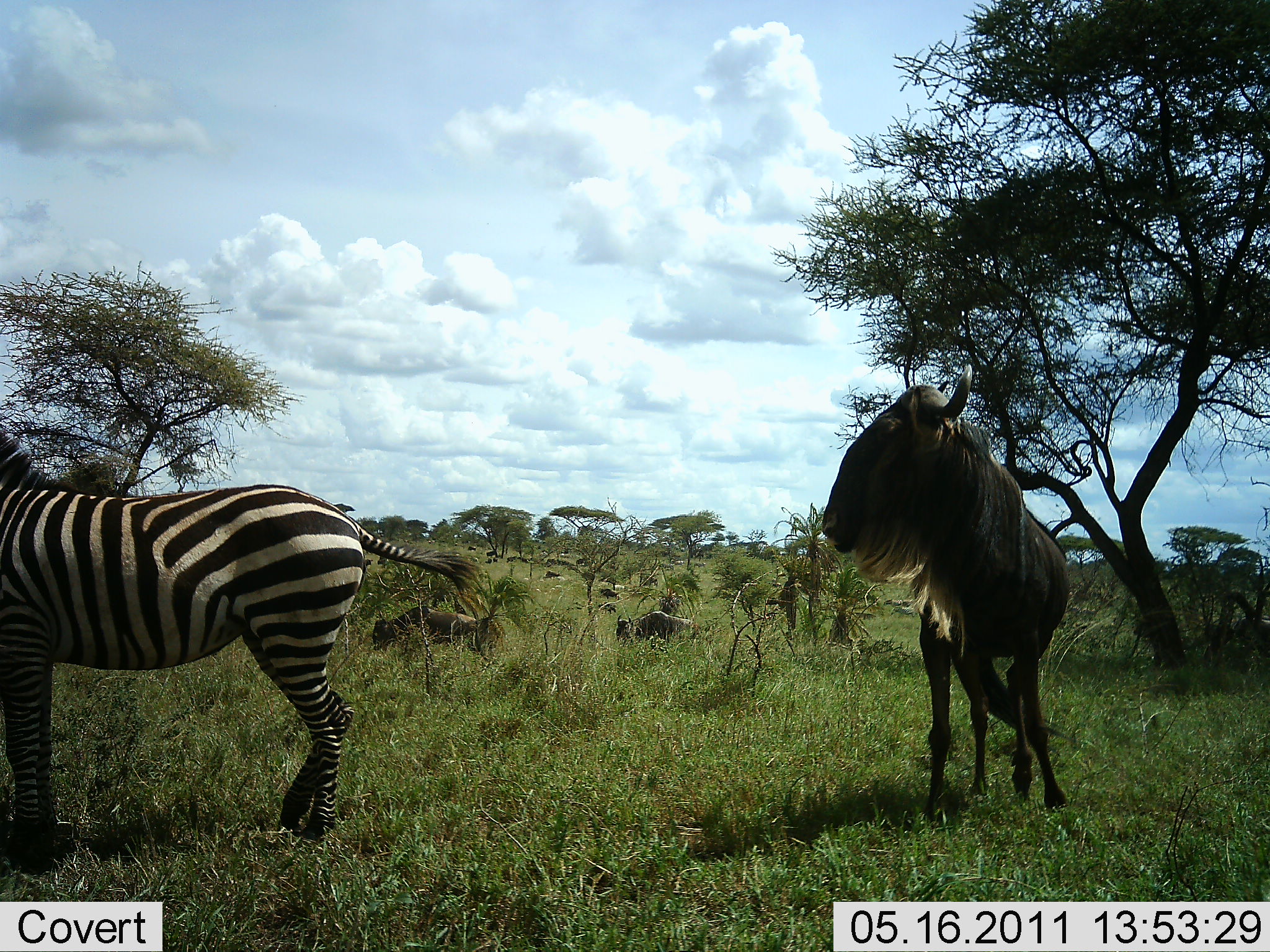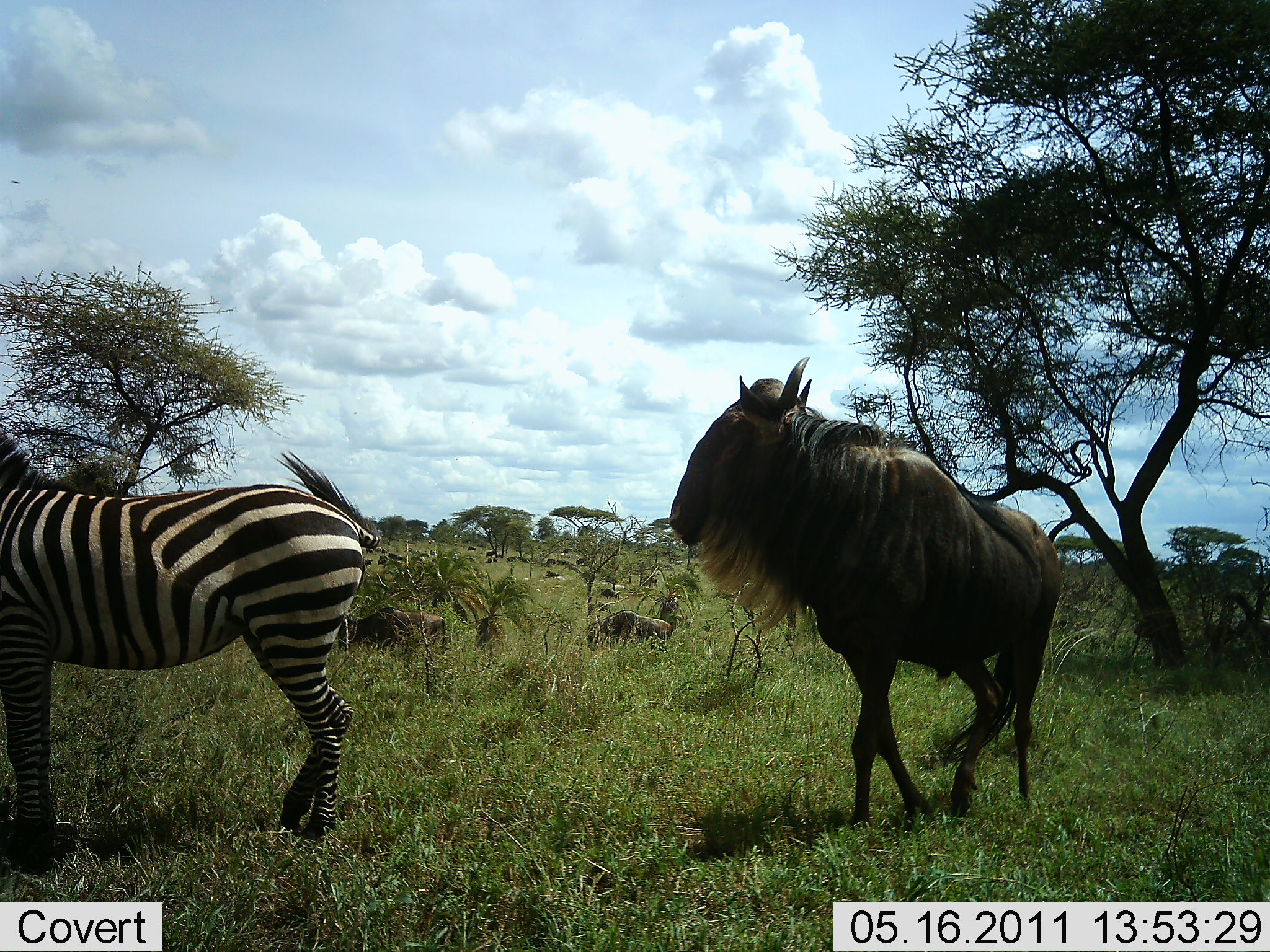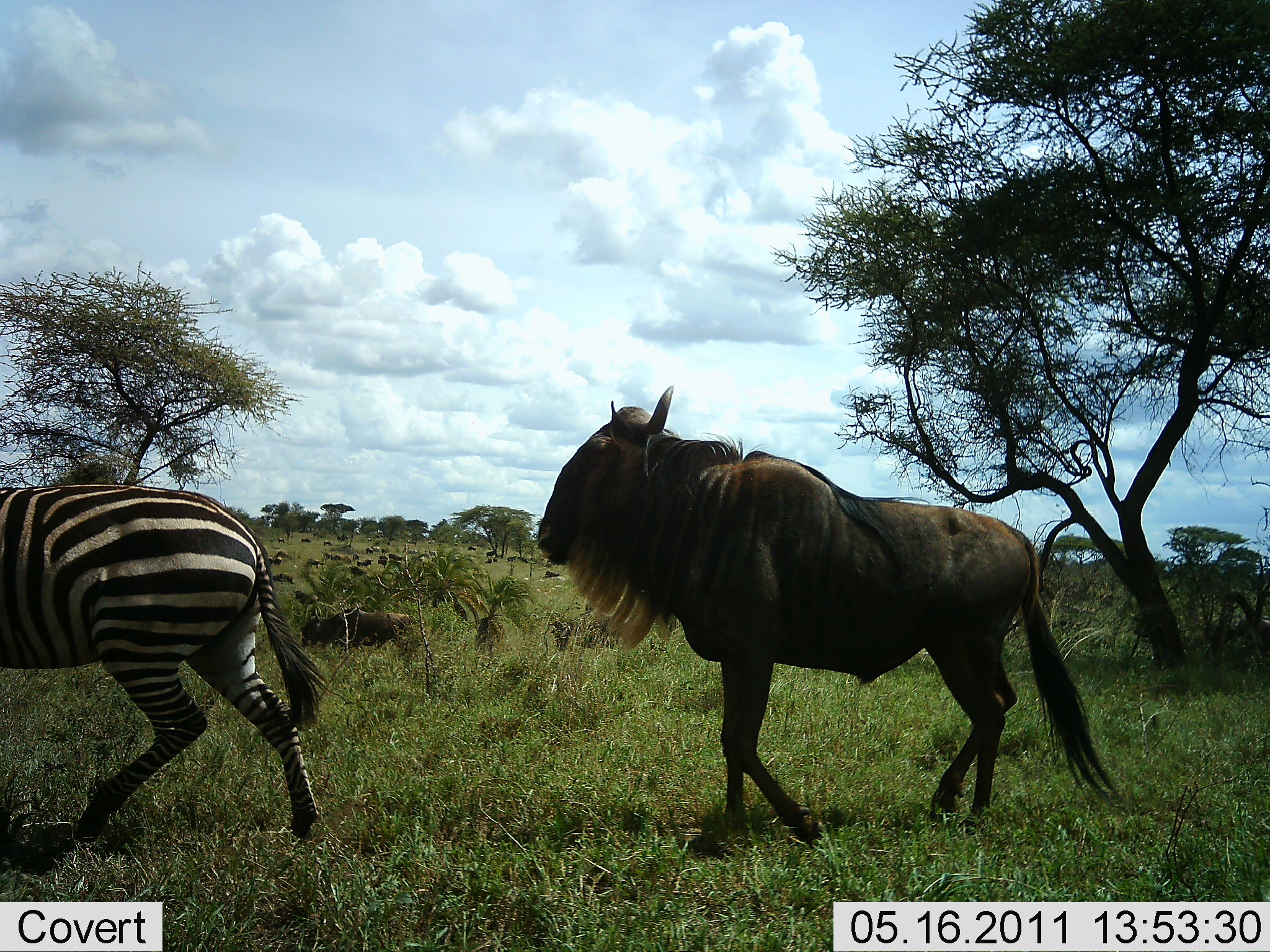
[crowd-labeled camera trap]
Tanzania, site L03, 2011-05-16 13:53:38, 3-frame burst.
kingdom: Animalia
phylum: Chordata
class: Mammalia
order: Artiodactyla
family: Bovidae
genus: Connochaetes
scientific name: Connochaetes taurinus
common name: blue wildebeest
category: wildebeest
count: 3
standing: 30%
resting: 0%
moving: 90%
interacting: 0%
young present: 0%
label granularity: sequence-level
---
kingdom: Animalia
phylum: Chordata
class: Mammalia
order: Perissodactyla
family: Equidae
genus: Equus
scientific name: Equus quagga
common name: plains zebra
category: zebra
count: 1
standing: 40%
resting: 0%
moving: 80%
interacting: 0%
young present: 0%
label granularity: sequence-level